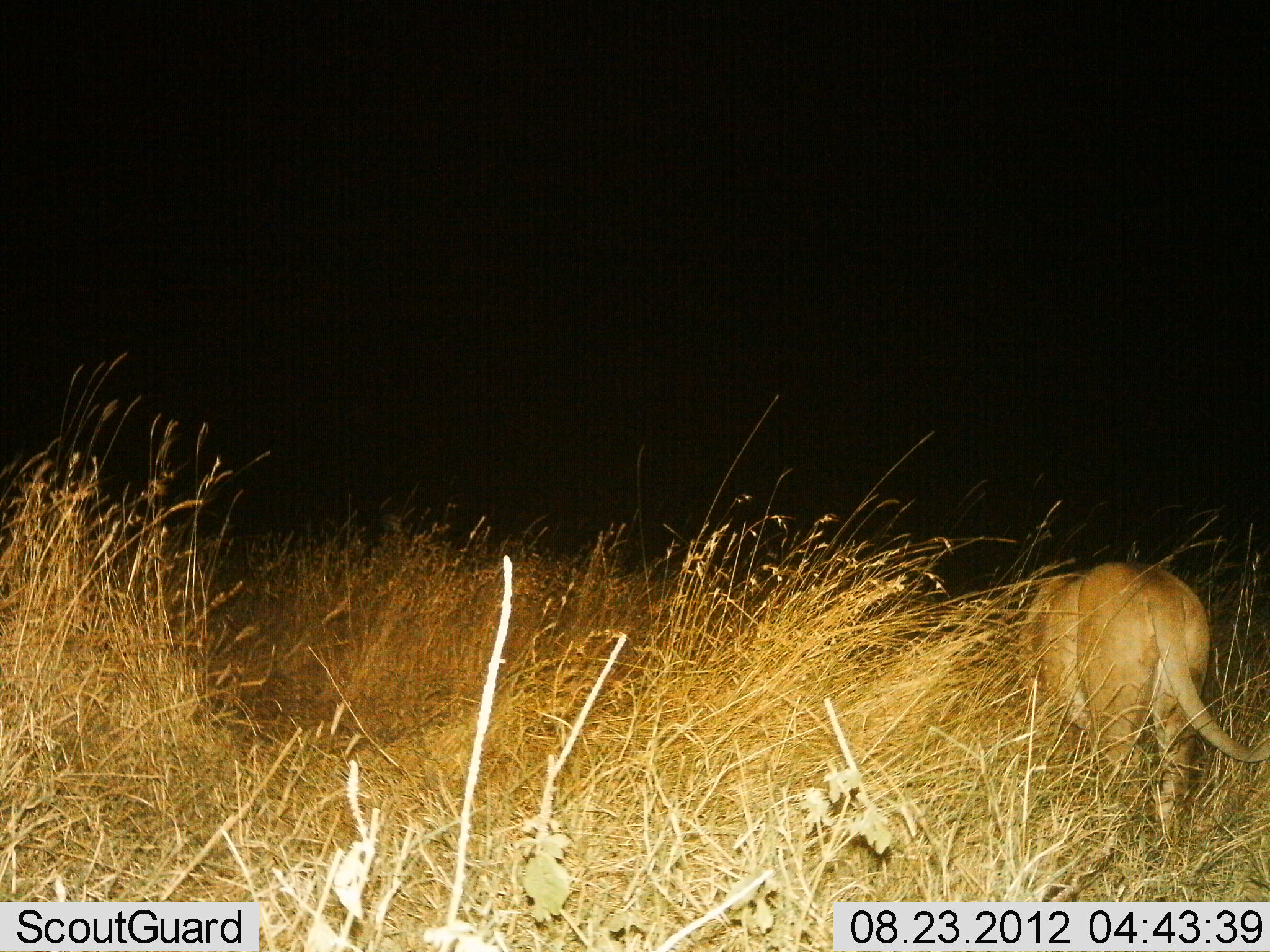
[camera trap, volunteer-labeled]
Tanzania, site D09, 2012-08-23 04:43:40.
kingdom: Animalia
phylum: Chordata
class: Mammalia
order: Carnivora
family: Felidae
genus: Panthera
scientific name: Panthera leo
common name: lion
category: lionfemale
Lionfemale (lion) (Panthera leo), count 1. Behavior (volunteer vote fractions): standing 50%, resting 0%, moving 50%, interacting 0%. Young present (vote fraction): 0%. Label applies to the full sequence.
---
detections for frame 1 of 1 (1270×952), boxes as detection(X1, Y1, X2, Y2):
animal: detection(1016, 559, 1270, 844)